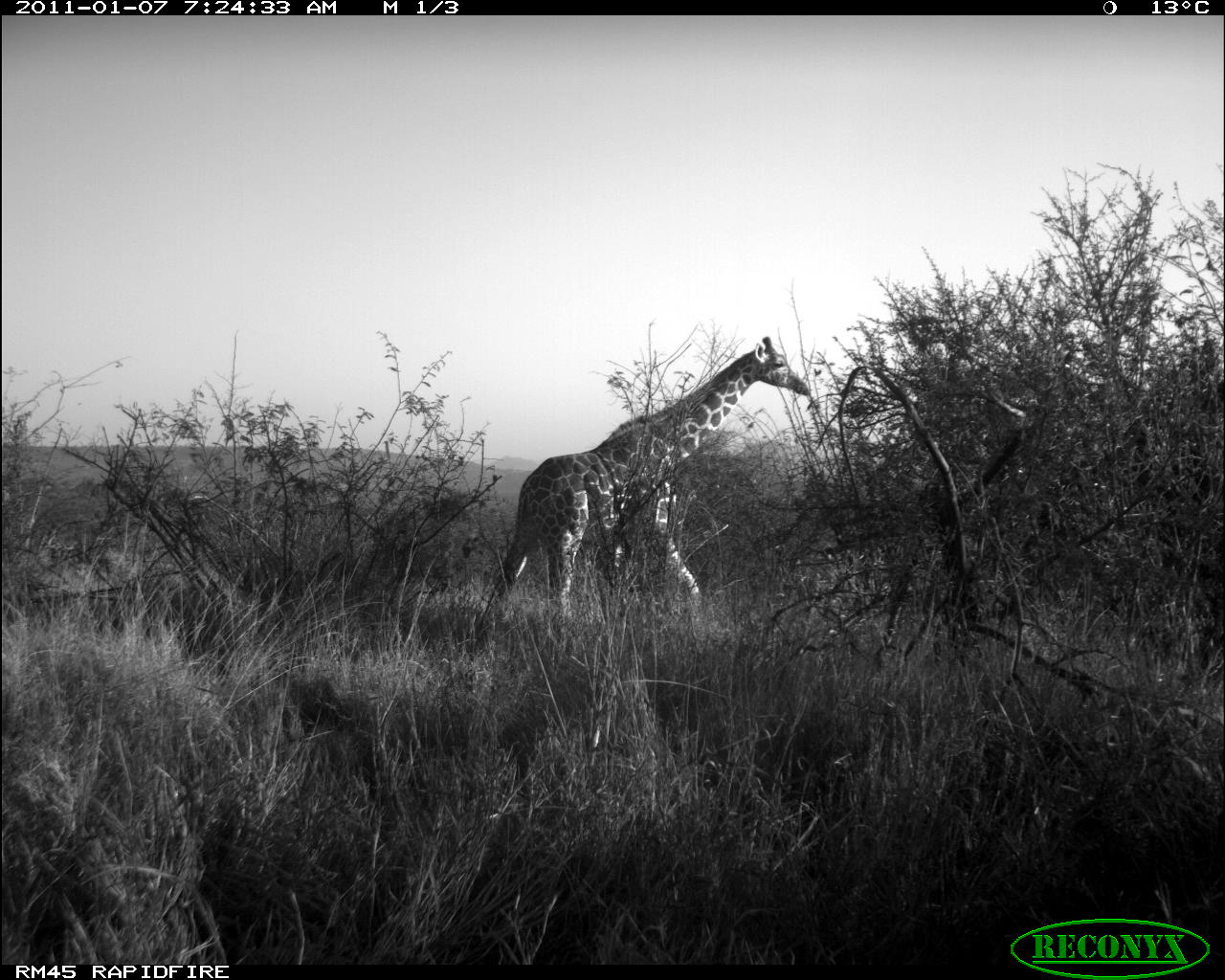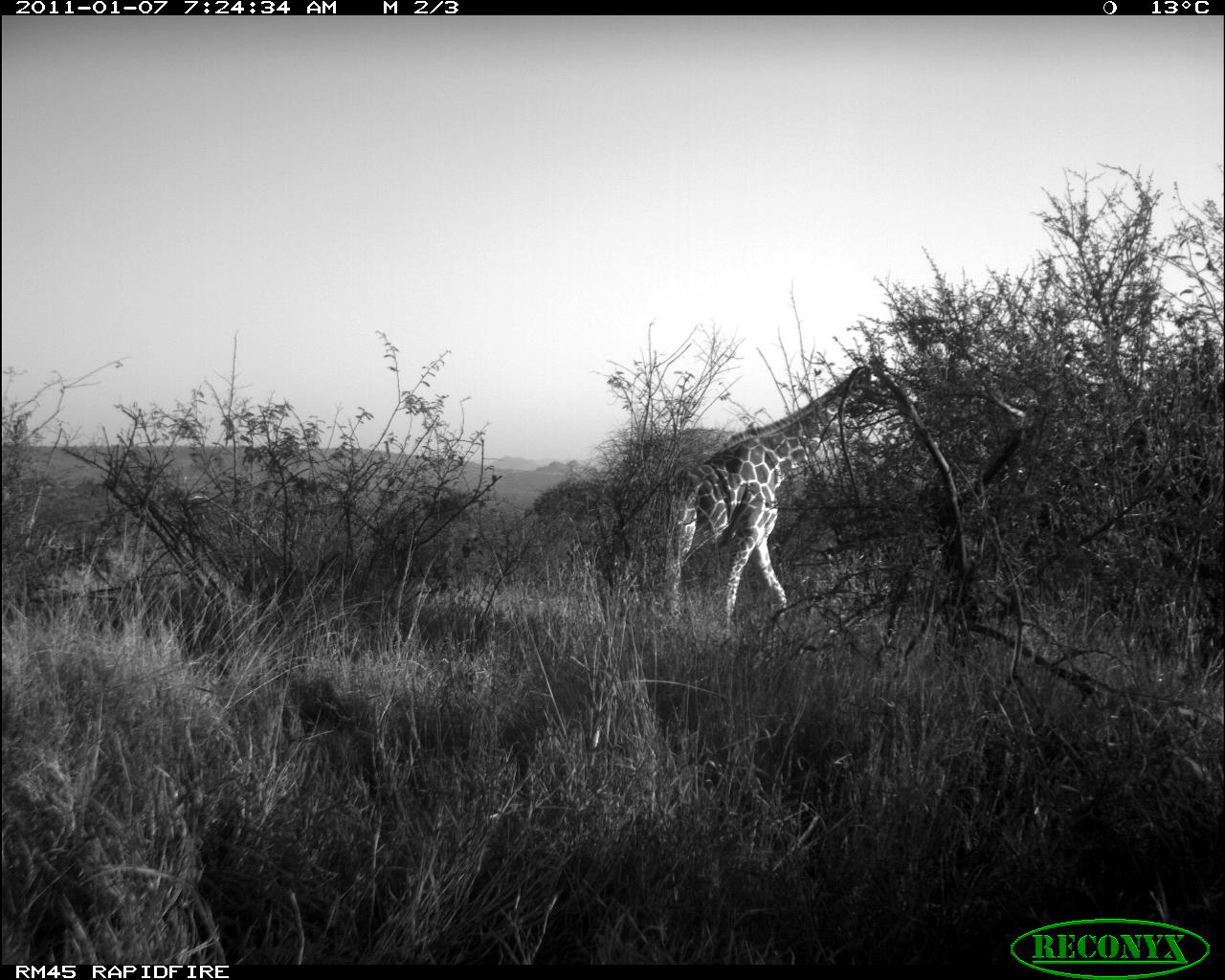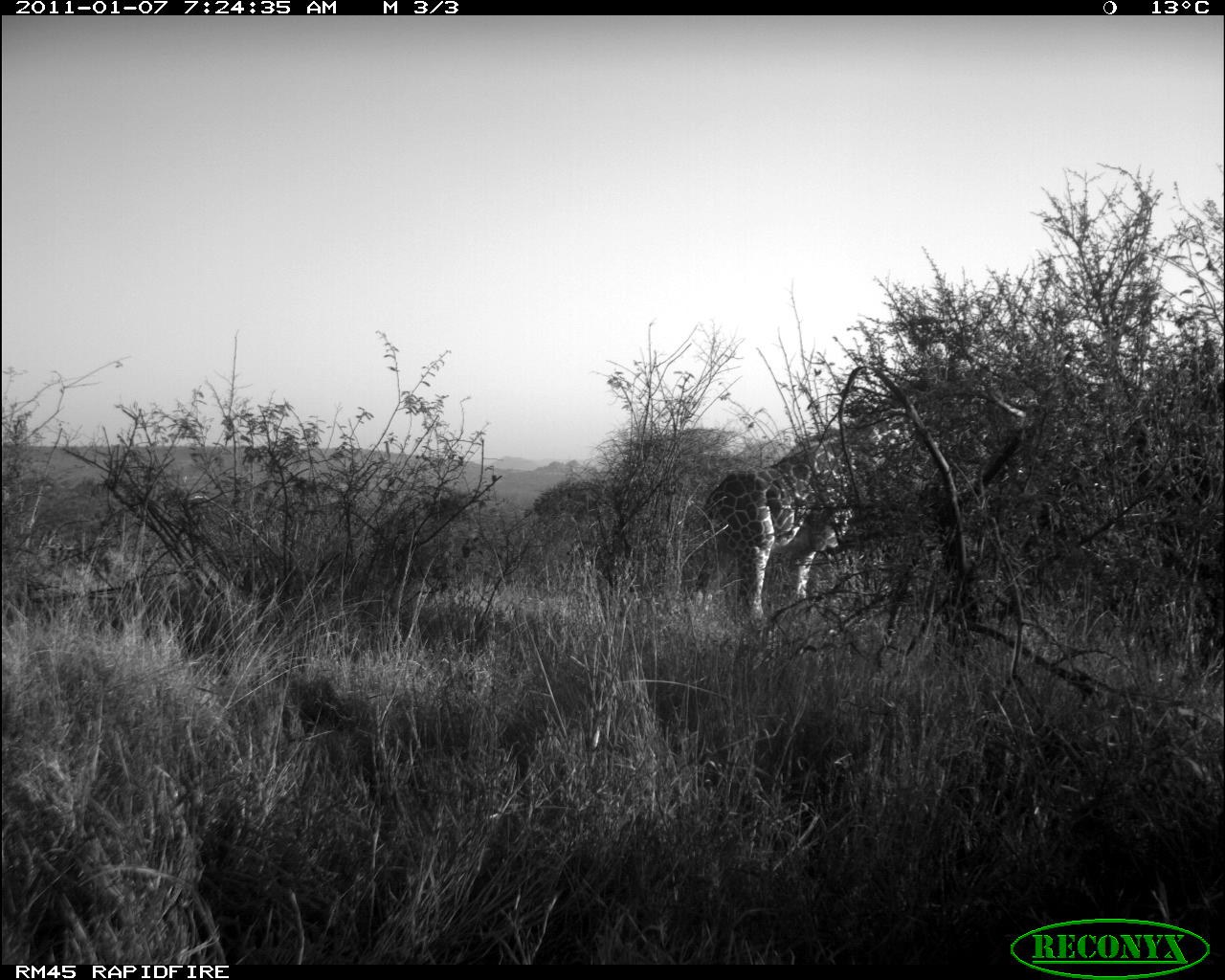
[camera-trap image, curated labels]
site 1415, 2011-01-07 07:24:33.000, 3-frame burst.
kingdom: Animalia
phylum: Chordata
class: Mammalia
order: Artiodactyla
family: Bovidae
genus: Madoqua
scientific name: Madoqua guentheri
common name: günther's dik-dik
Madoqua guentheri (günther's dik-dik), count 1.